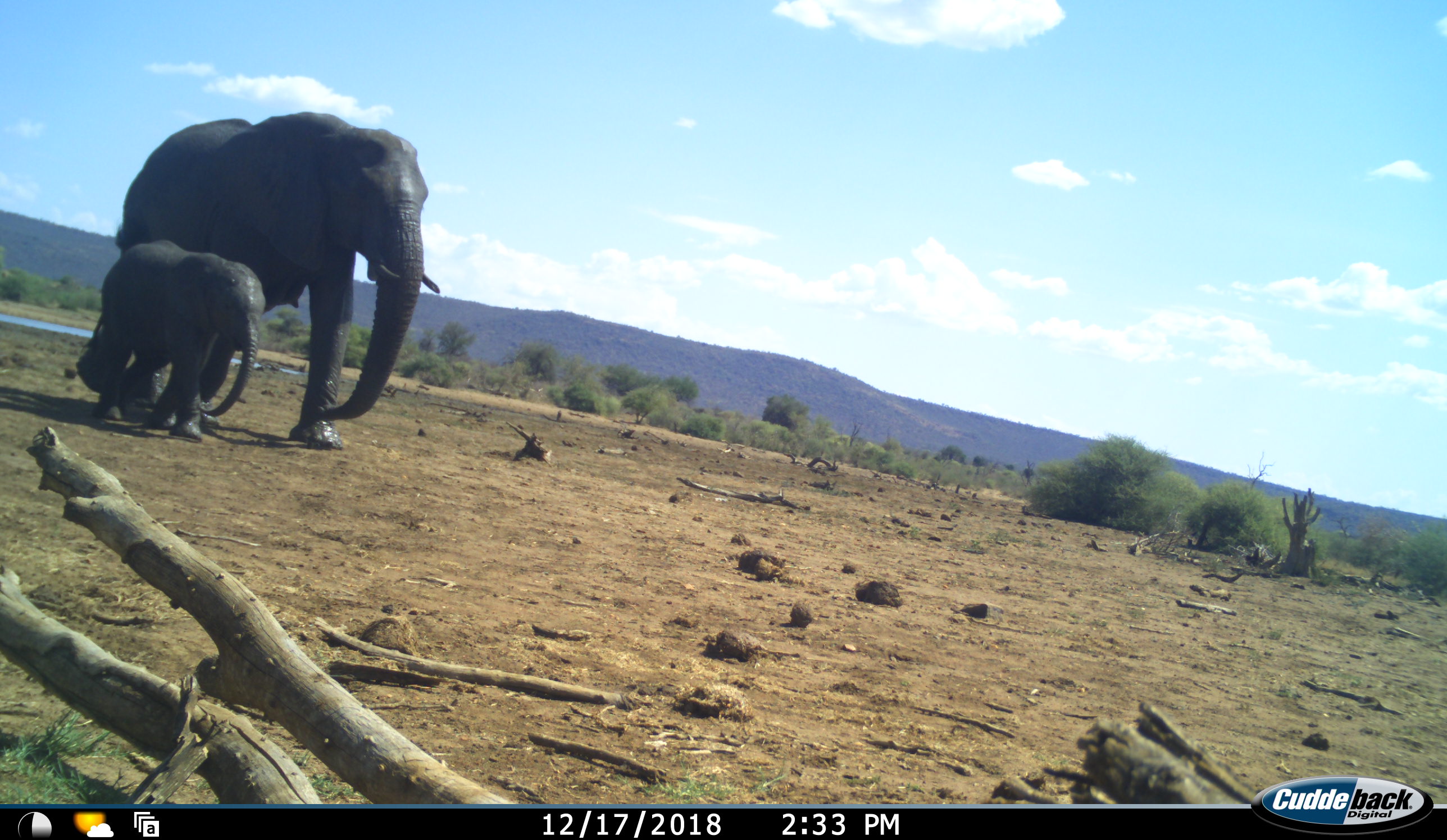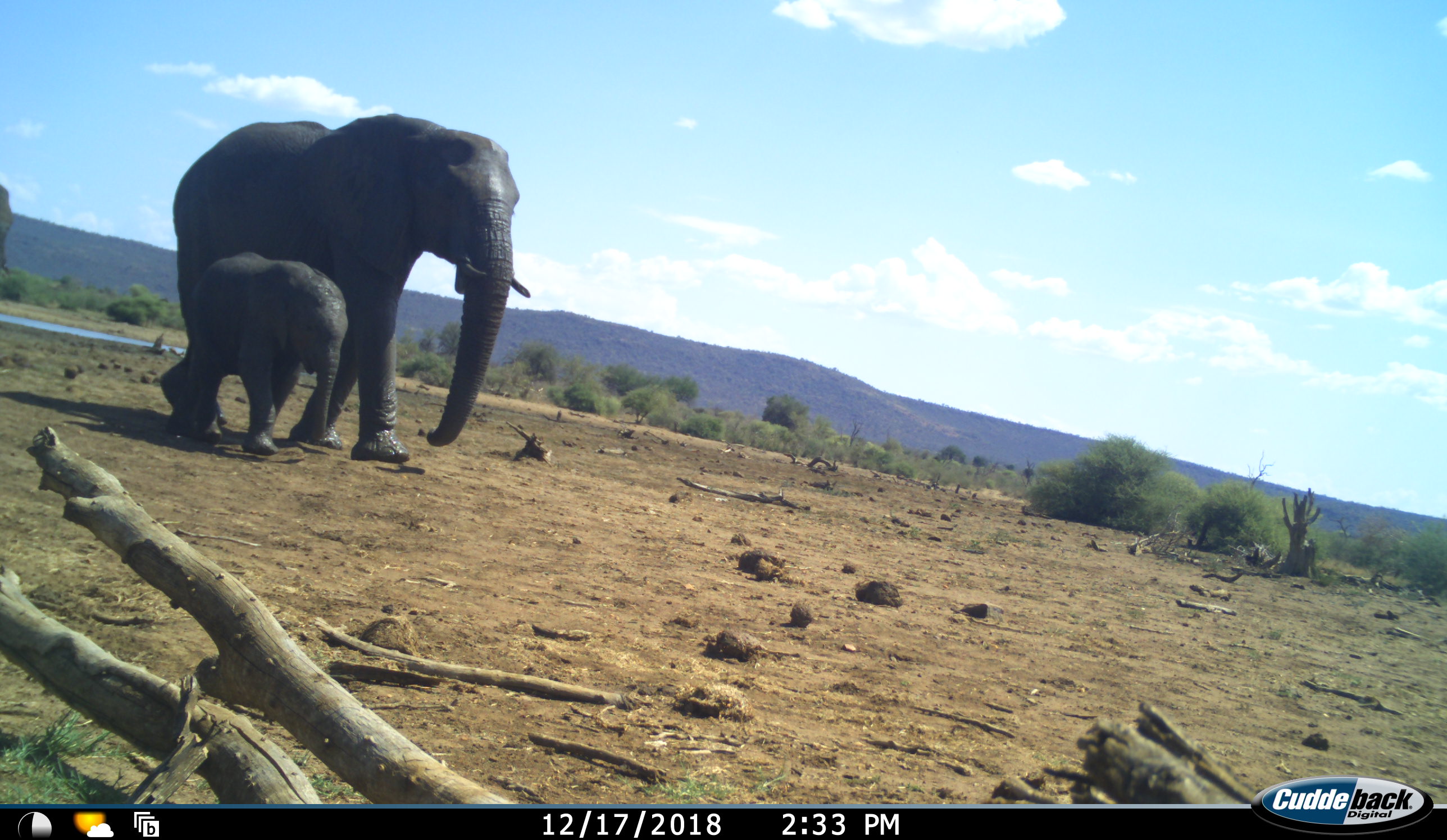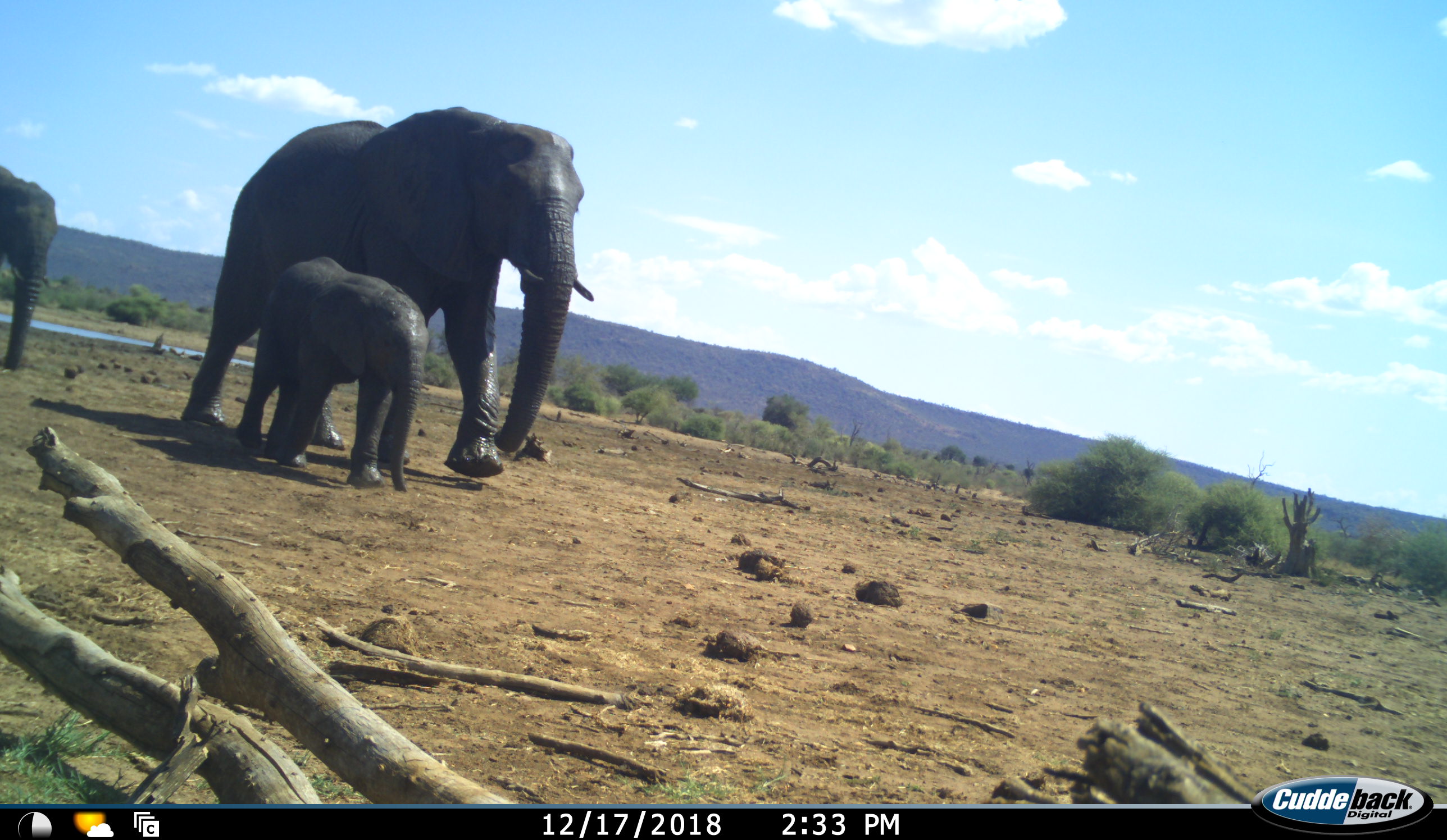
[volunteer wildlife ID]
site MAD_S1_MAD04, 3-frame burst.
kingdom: Animalia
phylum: Chordata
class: Mammalia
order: Proboscidea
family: Elephantidae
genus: Loxodonta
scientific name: Loxodonta africana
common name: african bush elephant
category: elephant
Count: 3.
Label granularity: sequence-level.